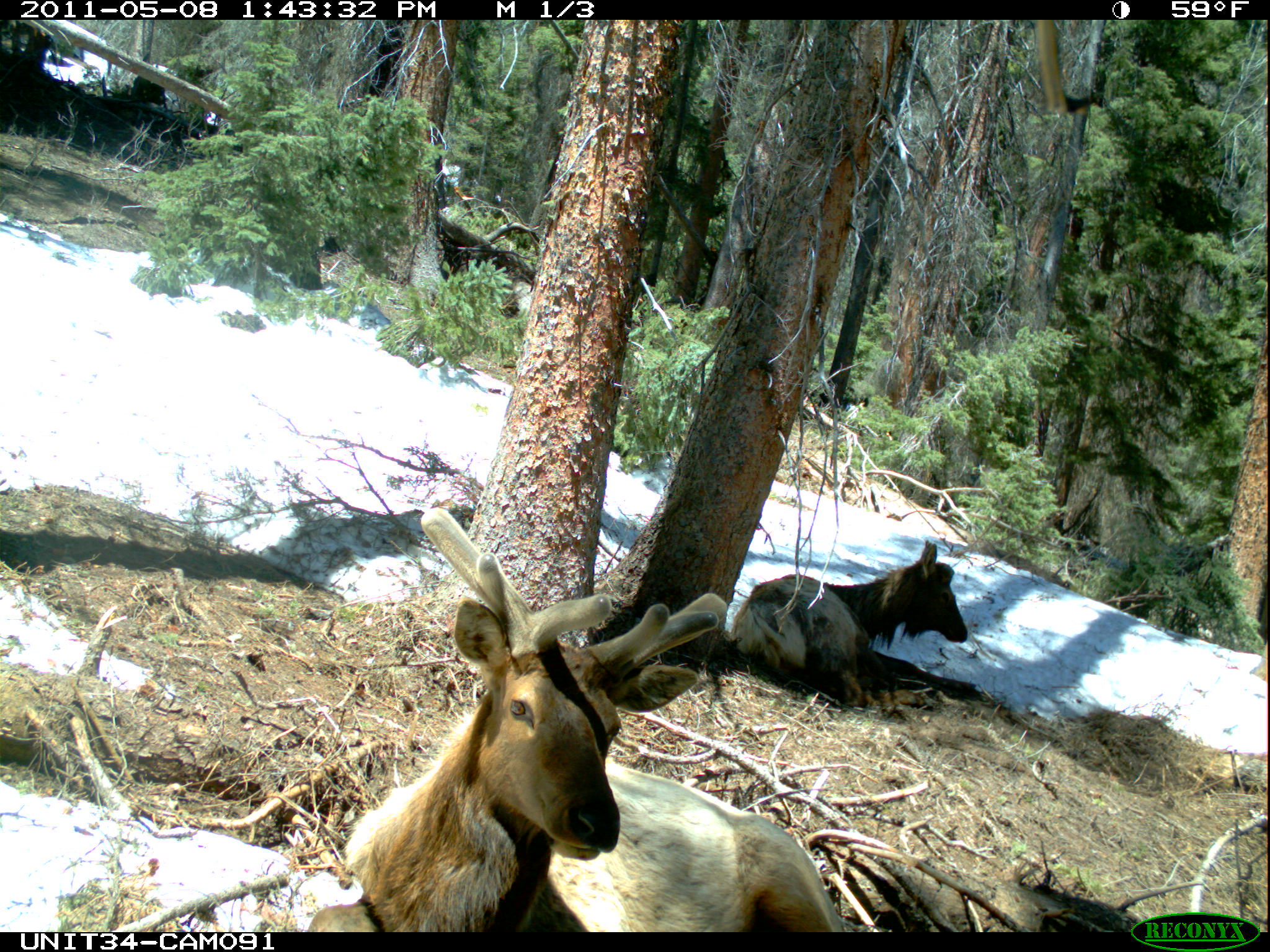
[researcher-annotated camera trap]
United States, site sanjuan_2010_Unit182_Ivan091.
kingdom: Animalia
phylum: Chordata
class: Mammalia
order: Artiodactyla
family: Cervidae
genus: Cervus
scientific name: Cervus elaphus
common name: red deer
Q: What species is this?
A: Cervus elaphus (red deer).